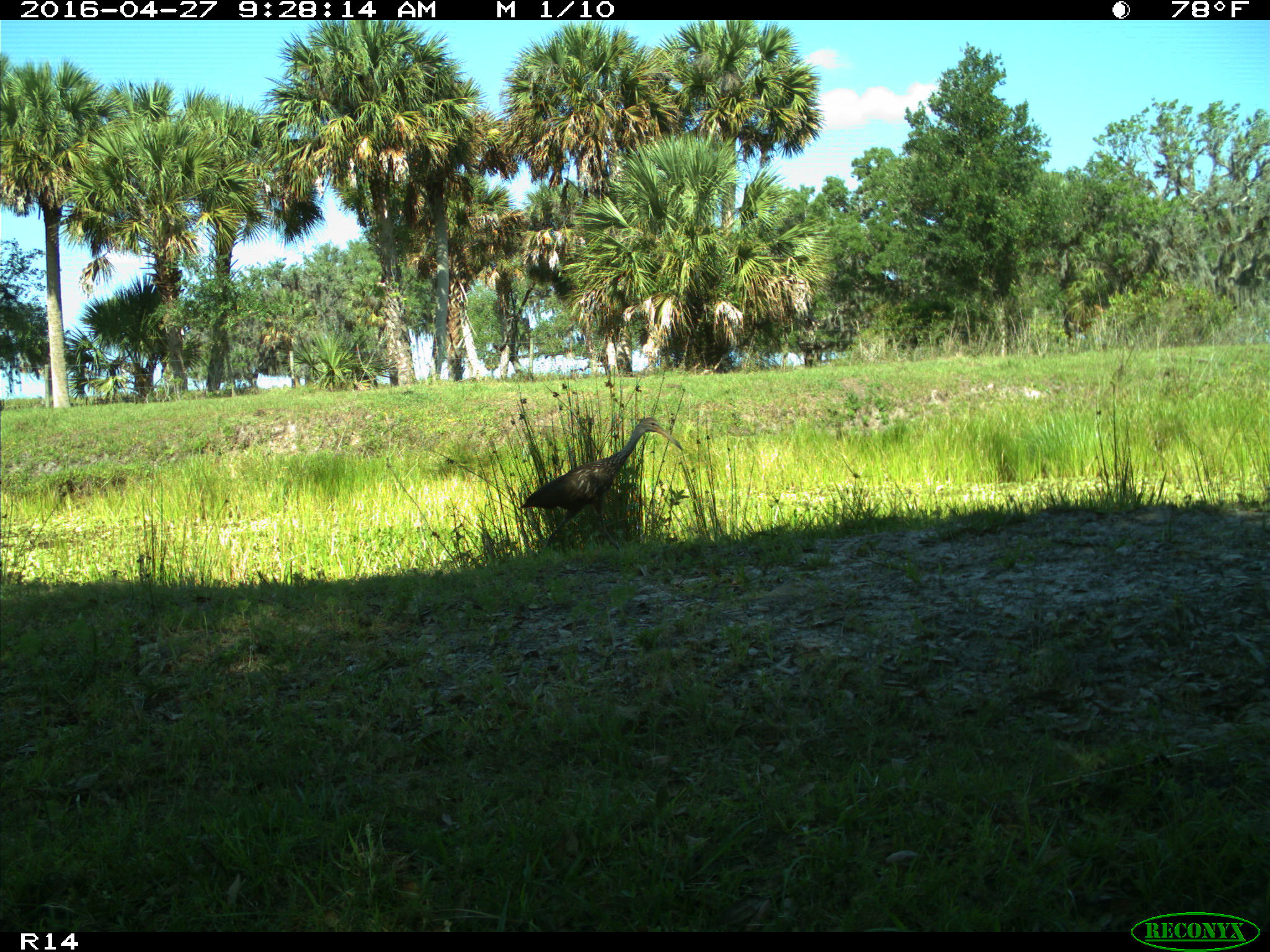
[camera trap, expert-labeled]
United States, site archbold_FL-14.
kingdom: Animalia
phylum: Chordata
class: Aves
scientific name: Aves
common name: birds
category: unidentified bird